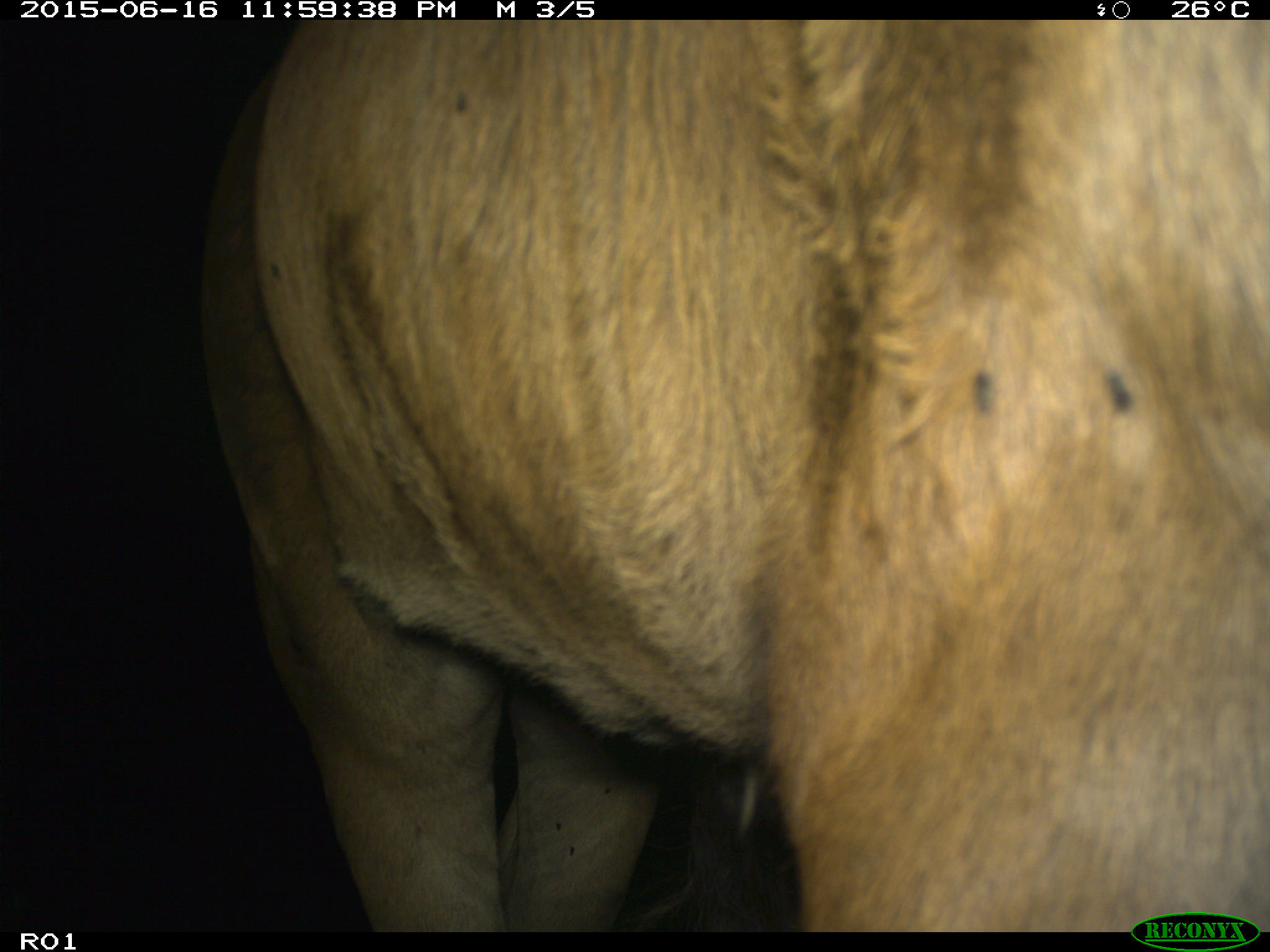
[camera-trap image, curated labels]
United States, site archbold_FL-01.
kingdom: Animalia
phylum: Chordata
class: Mammalia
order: Artiodactyla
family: Bovidae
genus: Bos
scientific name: Bos taurus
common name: domestic cow